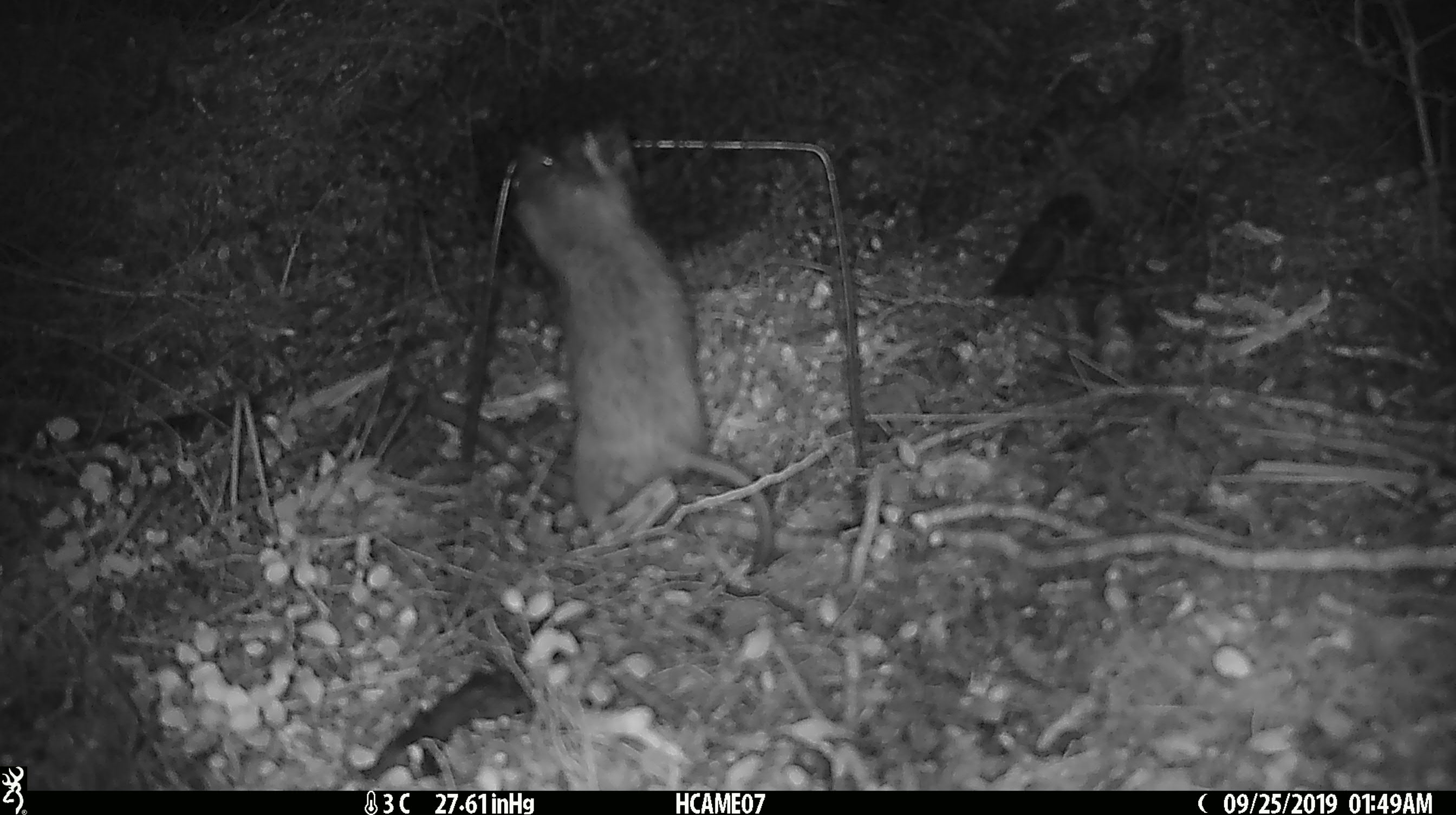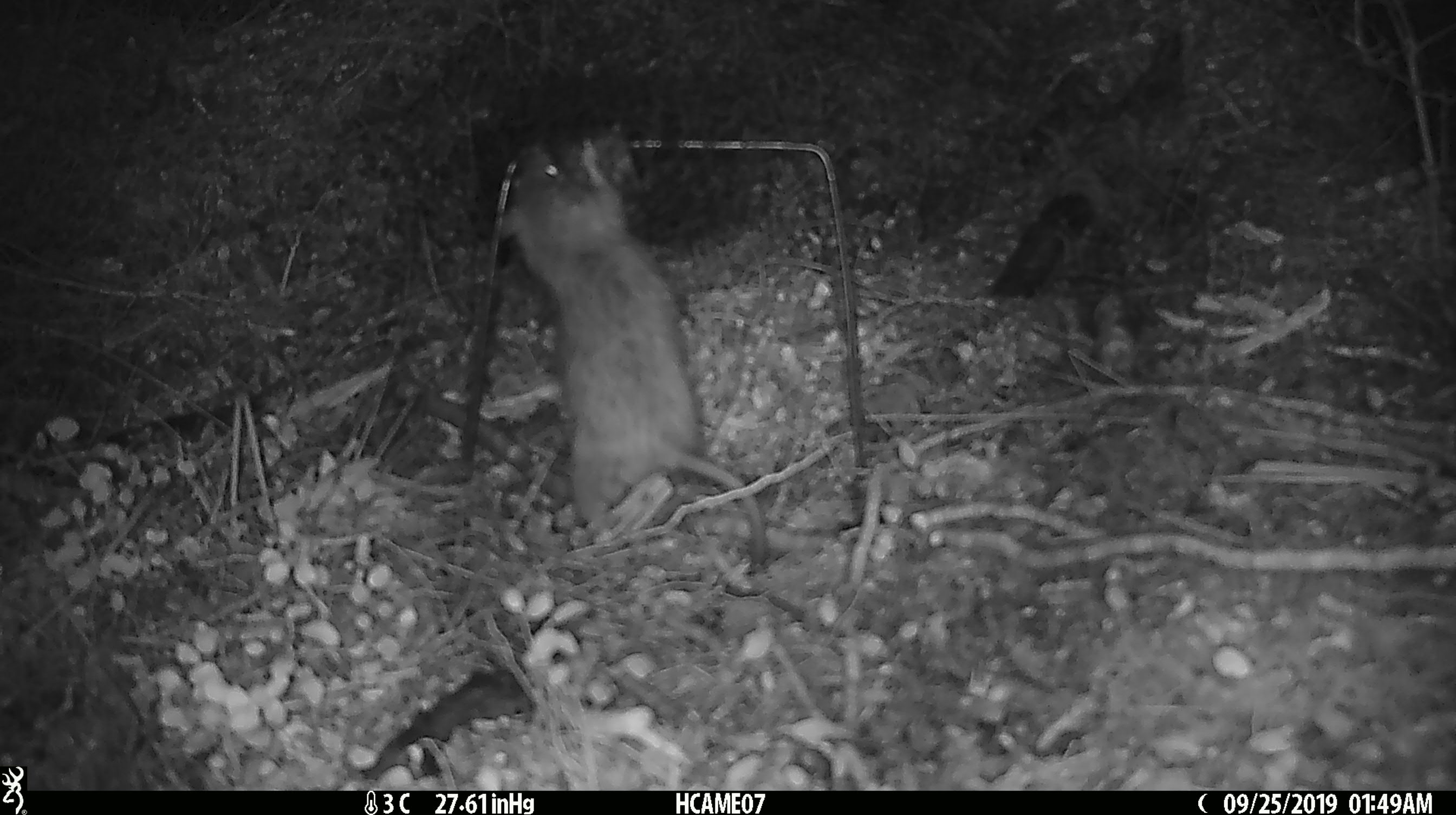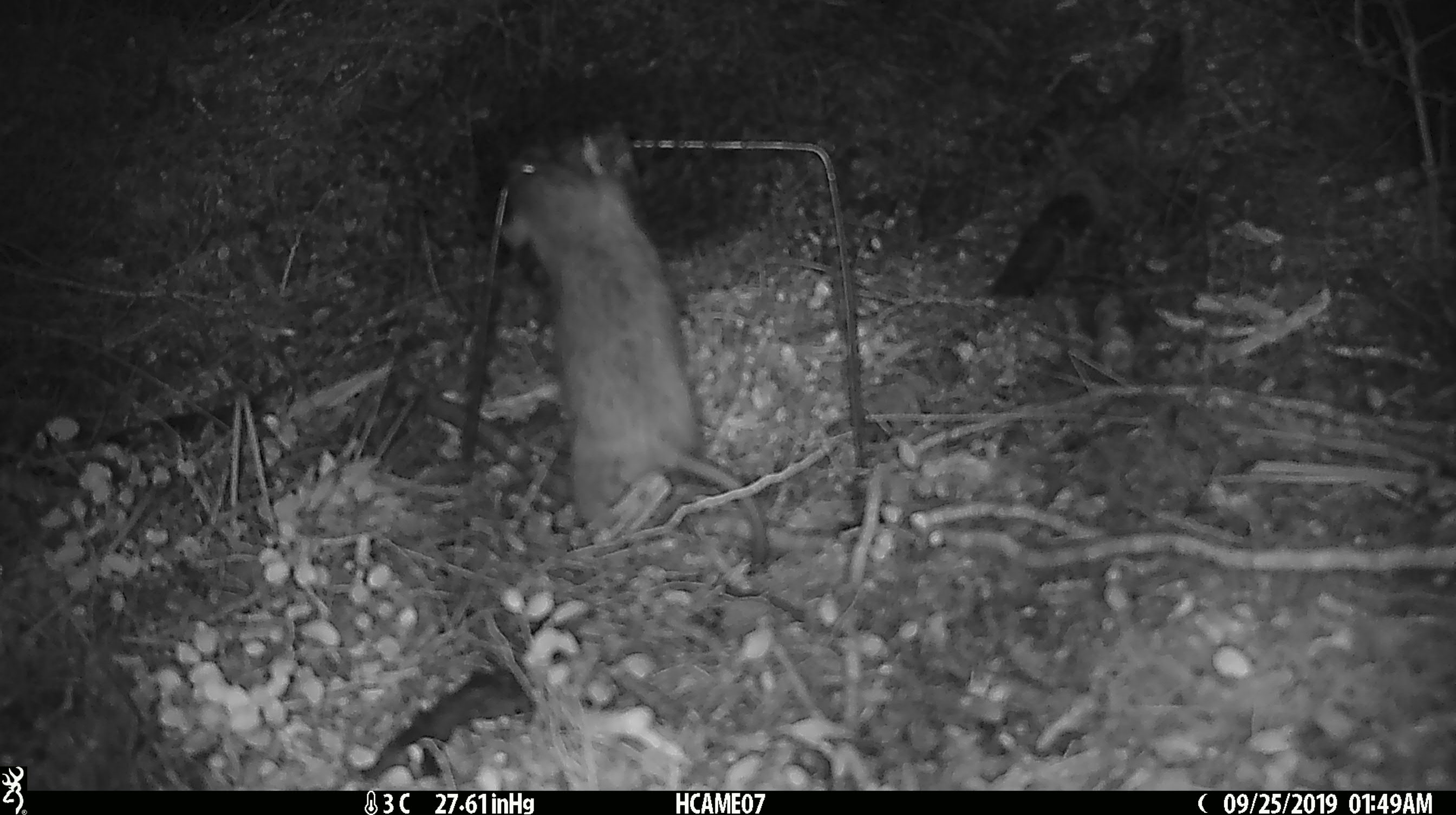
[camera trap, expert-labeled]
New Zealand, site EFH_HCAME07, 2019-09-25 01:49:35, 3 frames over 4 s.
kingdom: Animalia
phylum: Chordata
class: Mammalia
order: Rodentia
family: Muridae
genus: Rattus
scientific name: Rattus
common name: rat